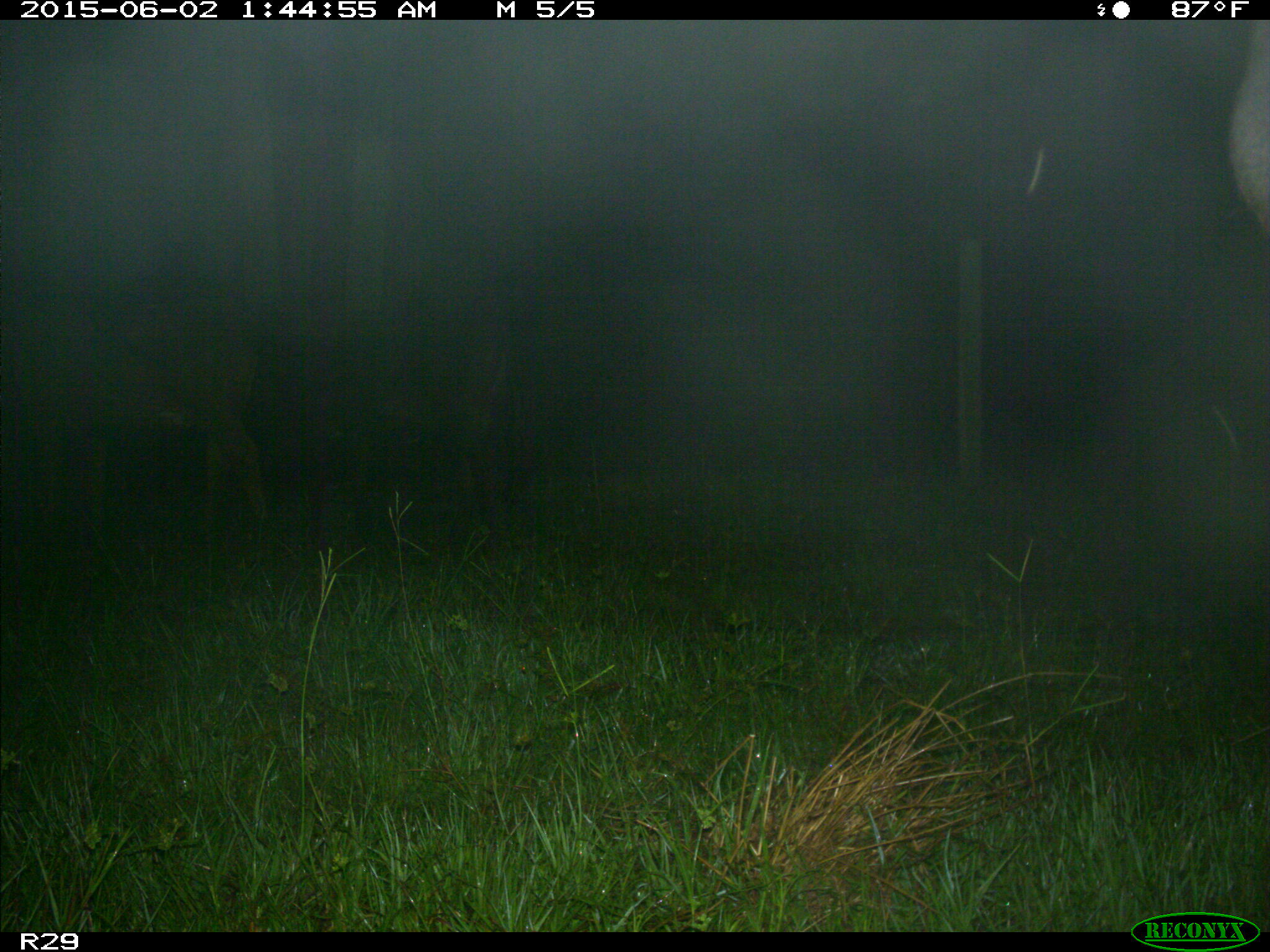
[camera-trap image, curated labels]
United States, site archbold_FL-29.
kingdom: Animalia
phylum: Chordata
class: Mammalia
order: Artiodactyla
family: Bovidae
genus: Bos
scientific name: Bos taurus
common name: domestic cow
Bos taurus (domestic cow).